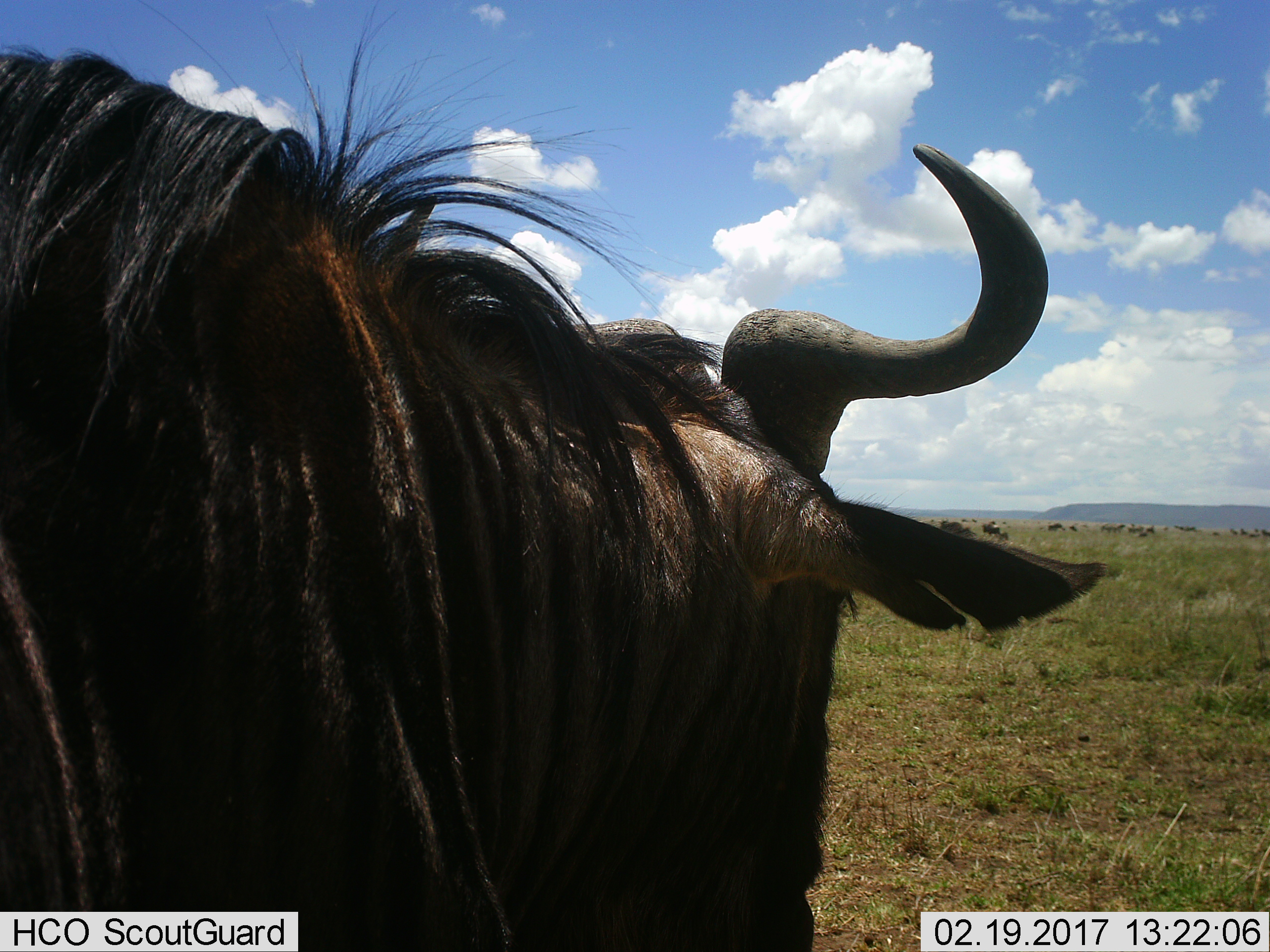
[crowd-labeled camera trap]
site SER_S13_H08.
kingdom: Animalia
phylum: Chordata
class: Mammalia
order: Artiodactyla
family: Bovidae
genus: Connochaetes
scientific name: Connochaetes taurinus taurinus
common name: blue wildebeest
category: wildebeestblue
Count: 1.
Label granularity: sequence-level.